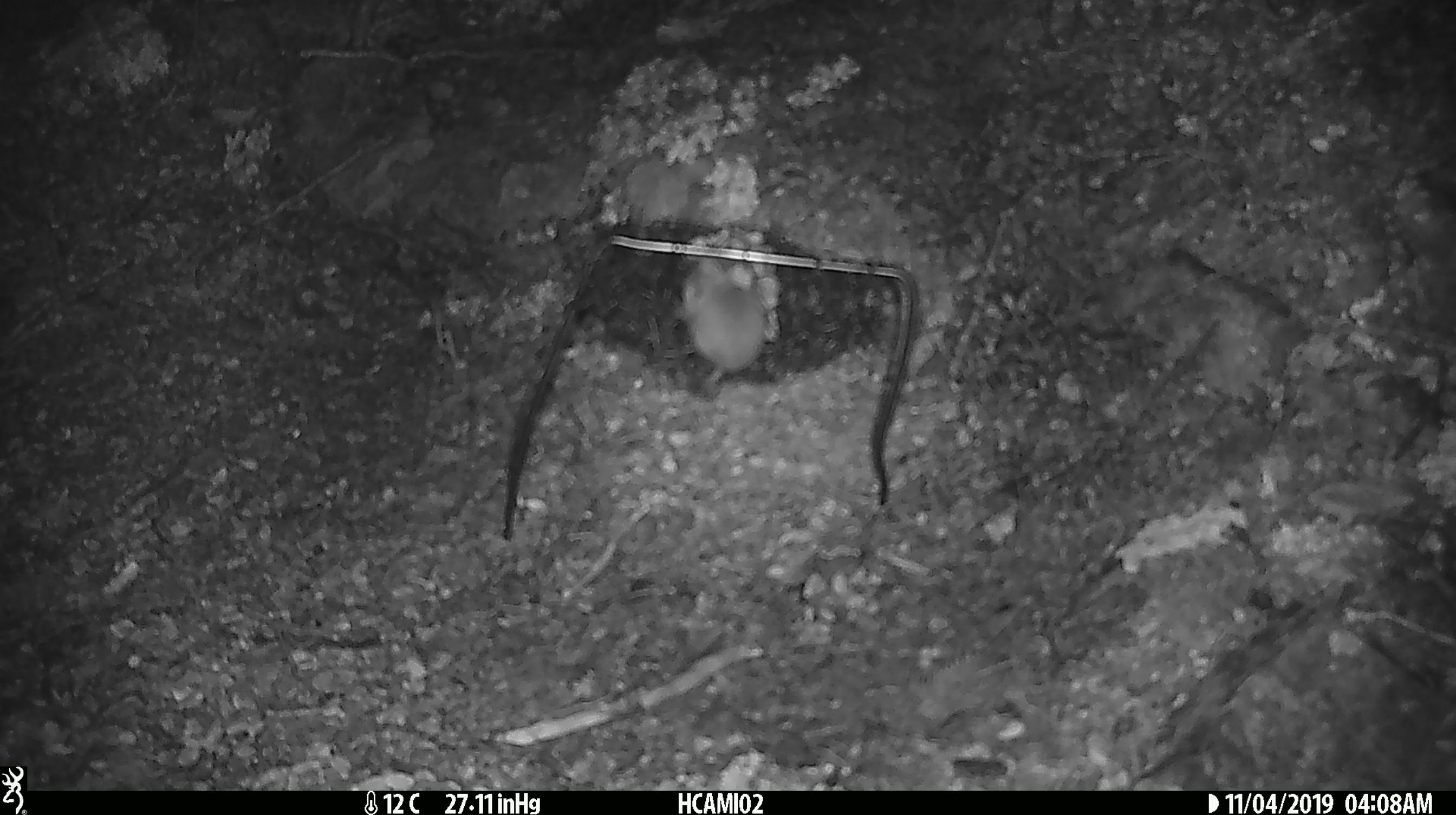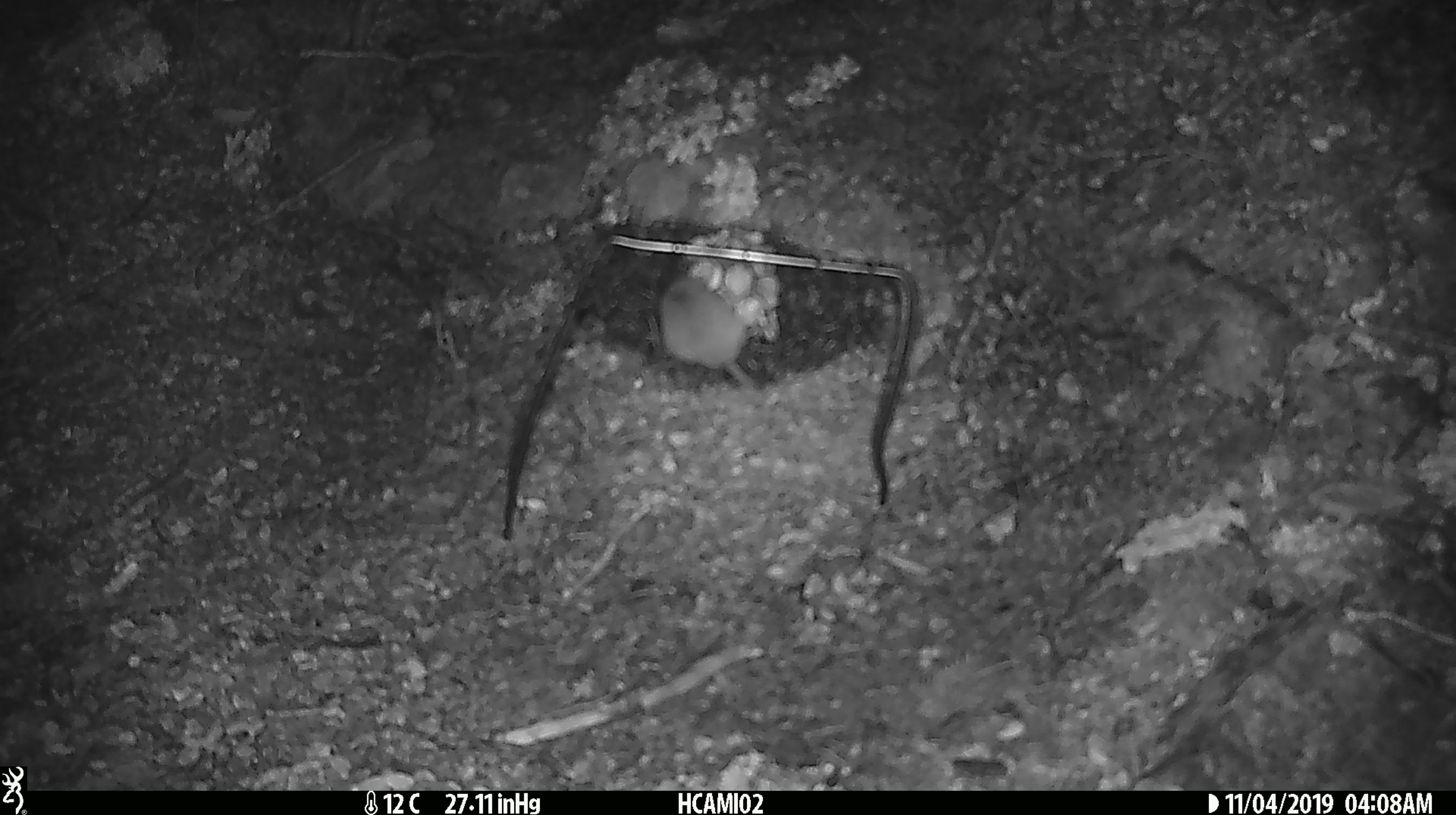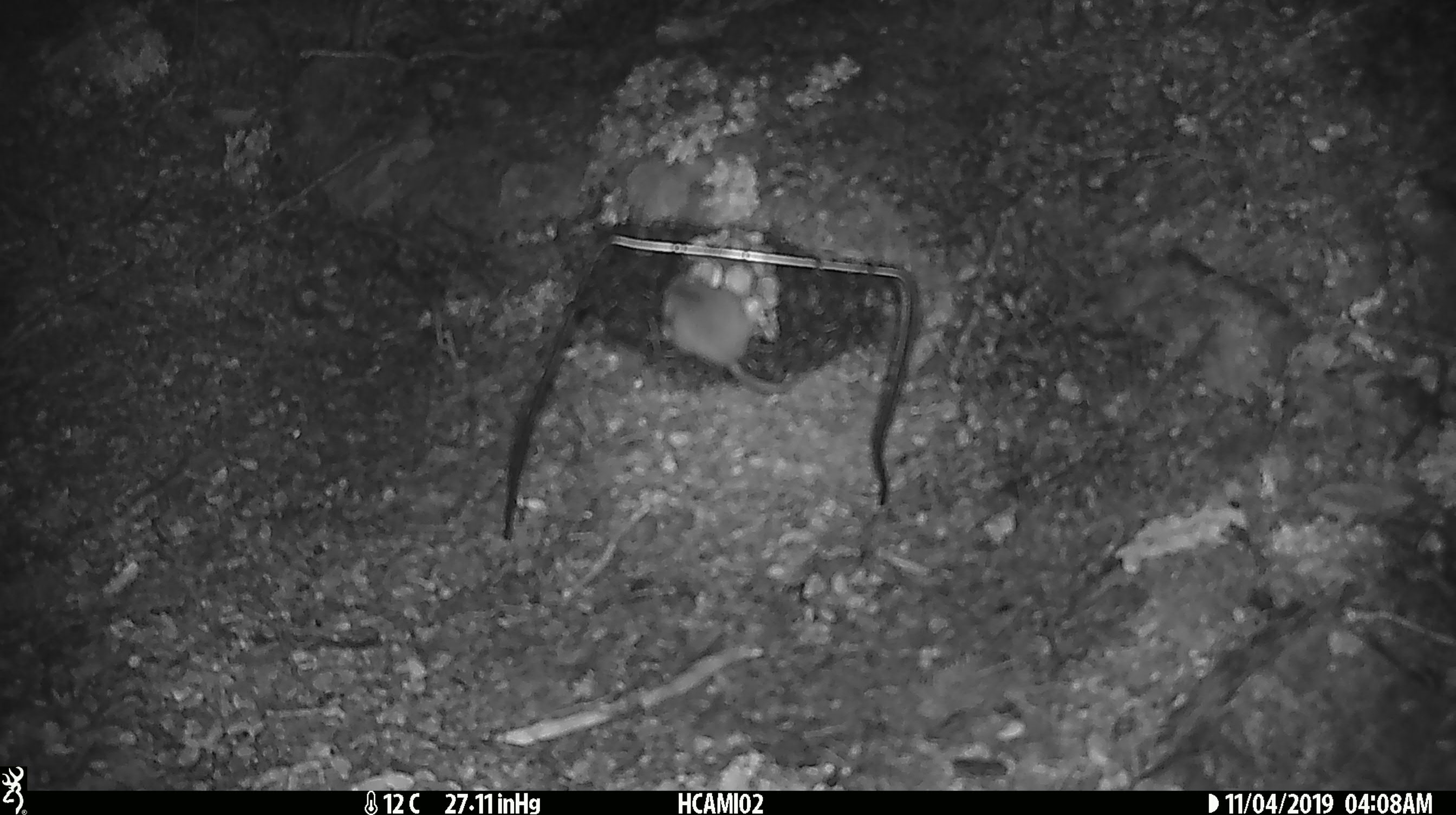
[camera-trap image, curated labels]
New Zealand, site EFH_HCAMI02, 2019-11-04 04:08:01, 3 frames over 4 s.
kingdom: Animalia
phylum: Chordata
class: Mammalia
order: Rodentia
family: Muridae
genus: Mus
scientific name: Mus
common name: mouse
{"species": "mouse (Mus)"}